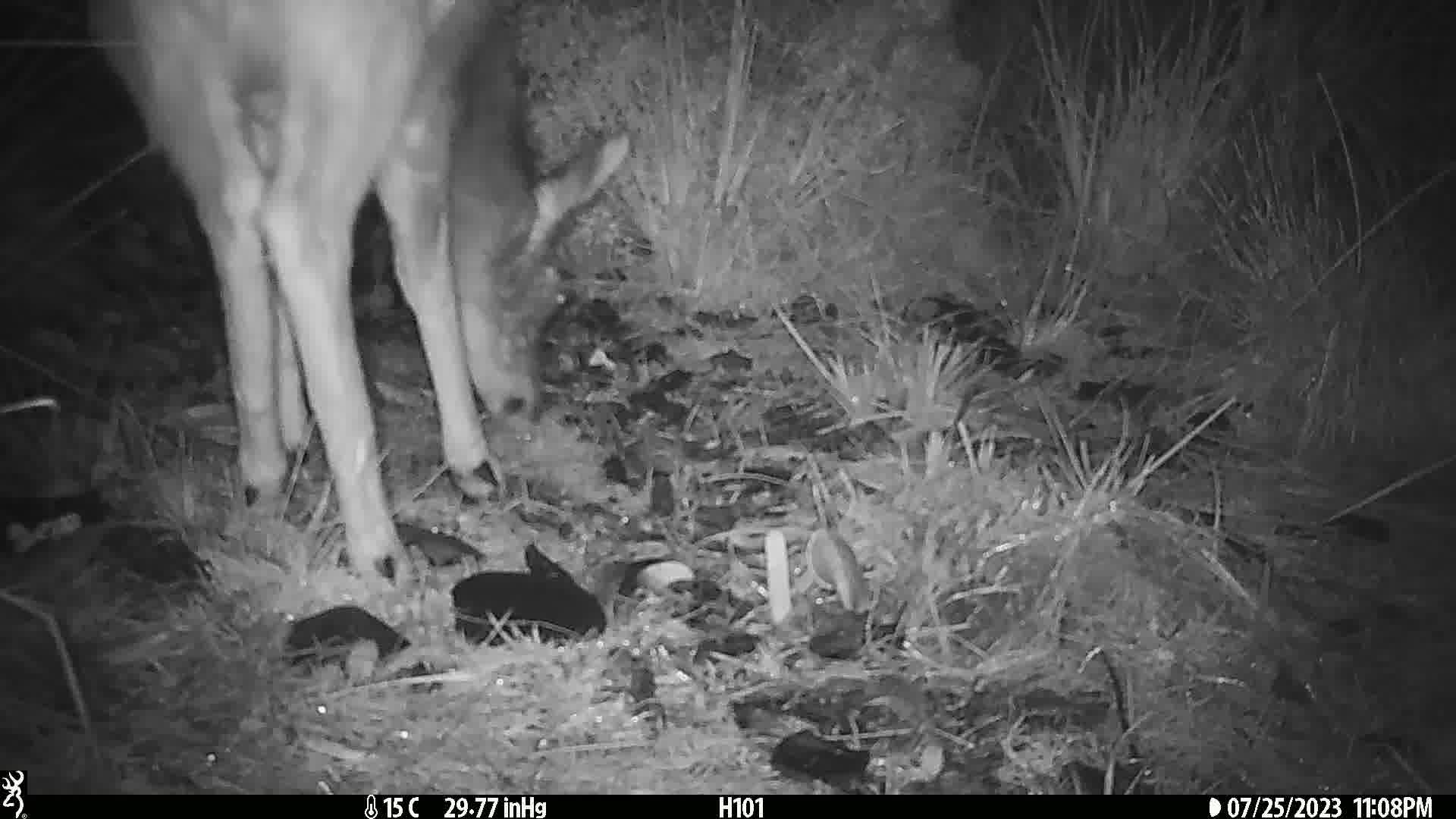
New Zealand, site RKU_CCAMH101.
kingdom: Animalia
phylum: Chordata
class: Mammalia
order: Artiodactyla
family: Cervidae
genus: Odocoileus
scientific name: Odocoileus virginianus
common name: white-tailed deer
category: white tailed deer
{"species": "white tailed deer (white-tailed deer) (Odocoileus virginianus)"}